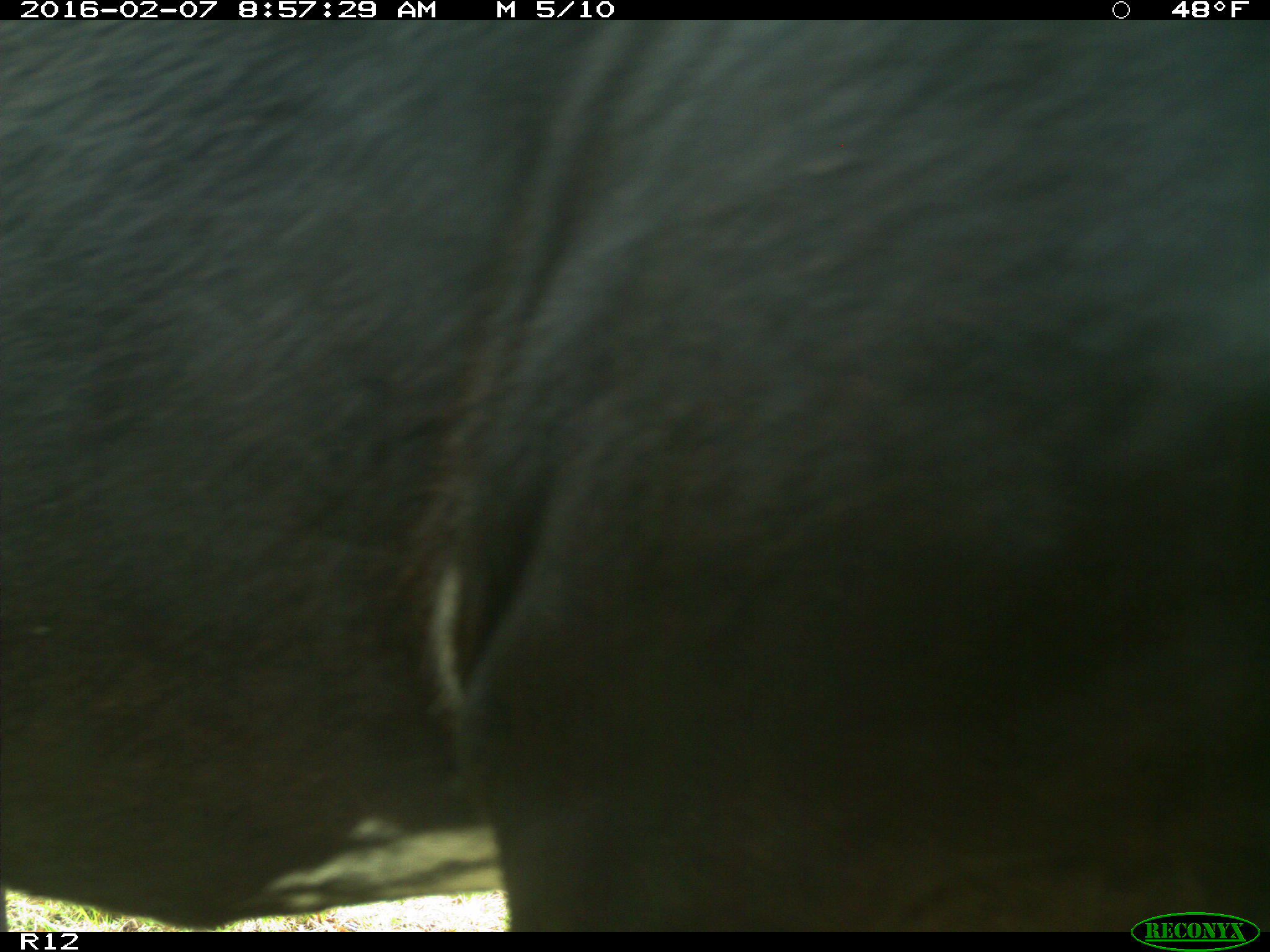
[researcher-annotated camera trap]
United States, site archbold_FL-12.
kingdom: Animalia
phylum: Chordata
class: Mammalia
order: Artiodactyla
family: Bovidae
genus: Bos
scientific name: Bos taurus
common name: domestic cow